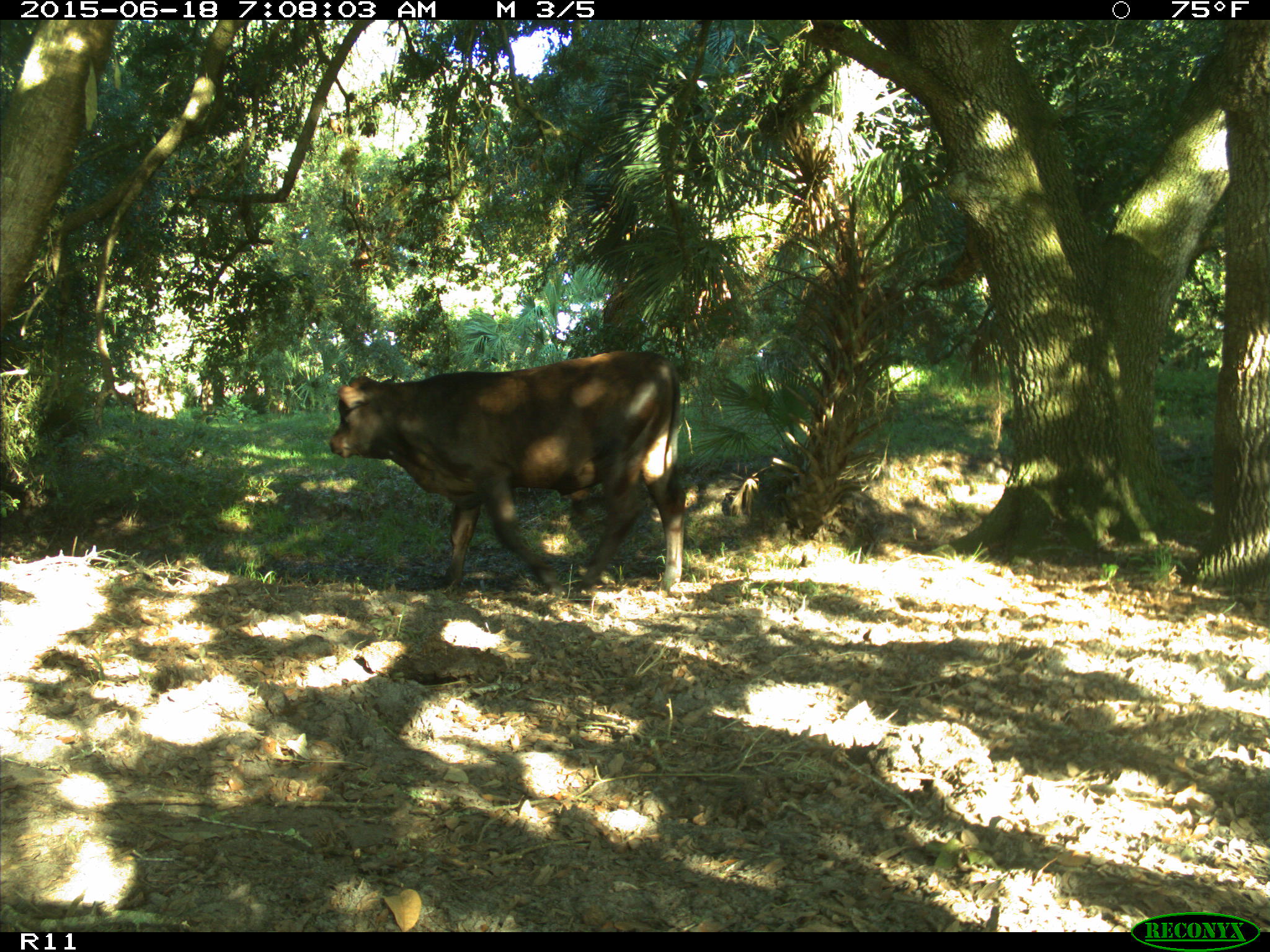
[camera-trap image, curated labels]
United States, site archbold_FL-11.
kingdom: Animalia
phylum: Chordata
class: Mammalia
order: Artiodactyla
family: Bovidae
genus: Bos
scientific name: Bos taurus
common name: domestic cow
Bos taurus (domestic cow).